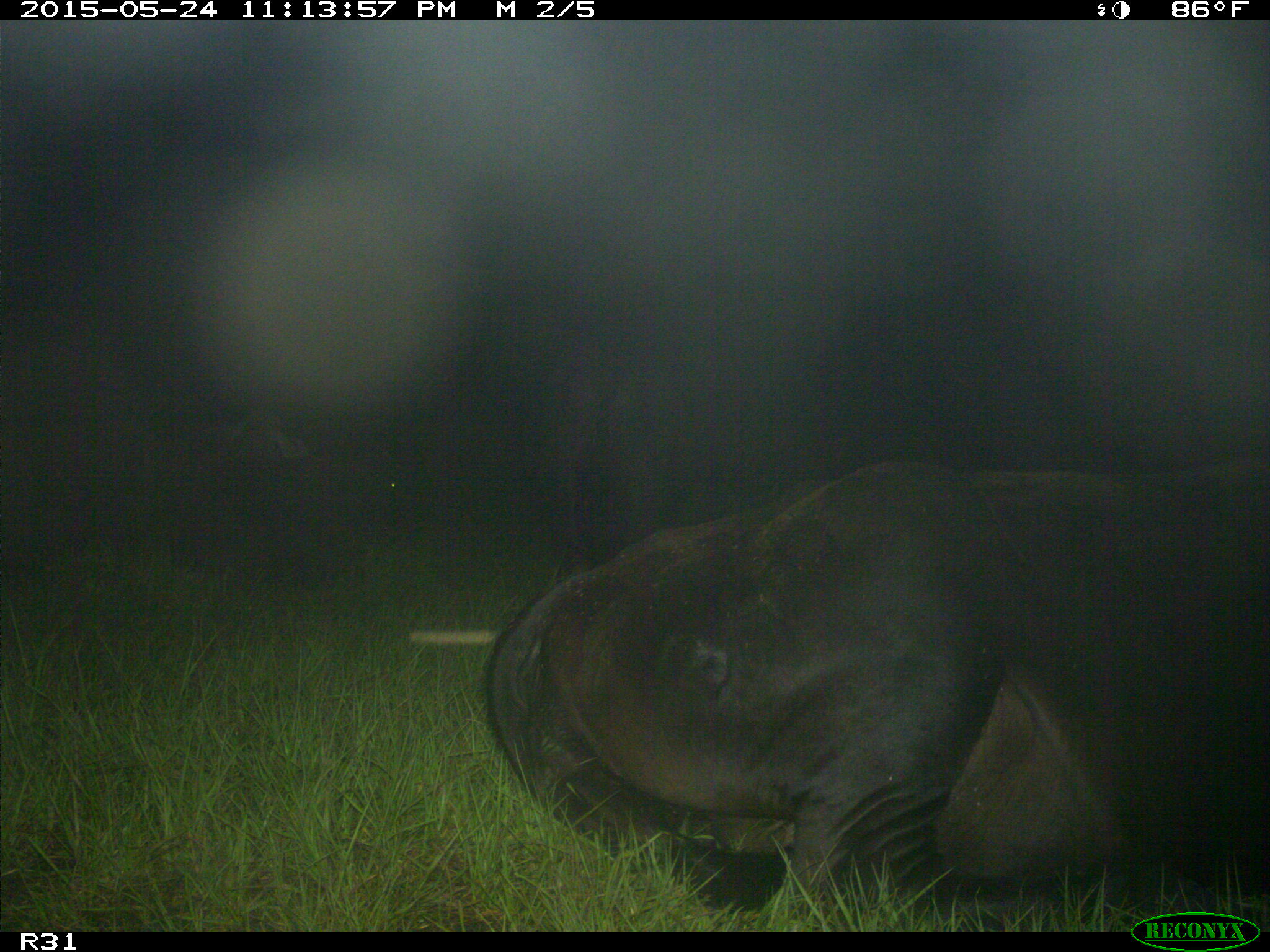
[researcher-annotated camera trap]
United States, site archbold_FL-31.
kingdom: Animalia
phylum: Chordata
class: Mammalia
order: Artiodactyla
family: Bovidae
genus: Bos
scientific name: Bos taurus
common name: domestic cow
Bos taurus (domestic cow).